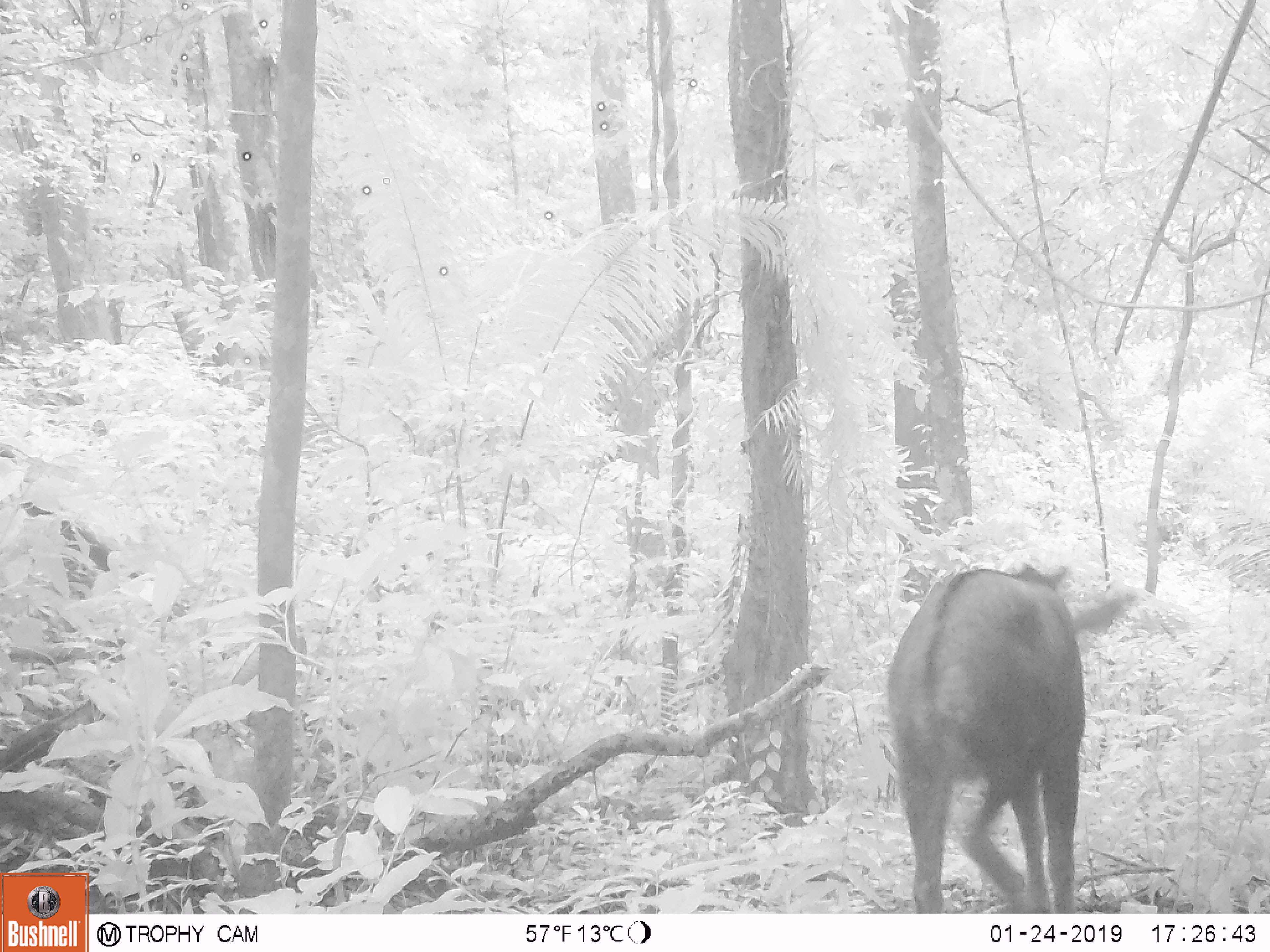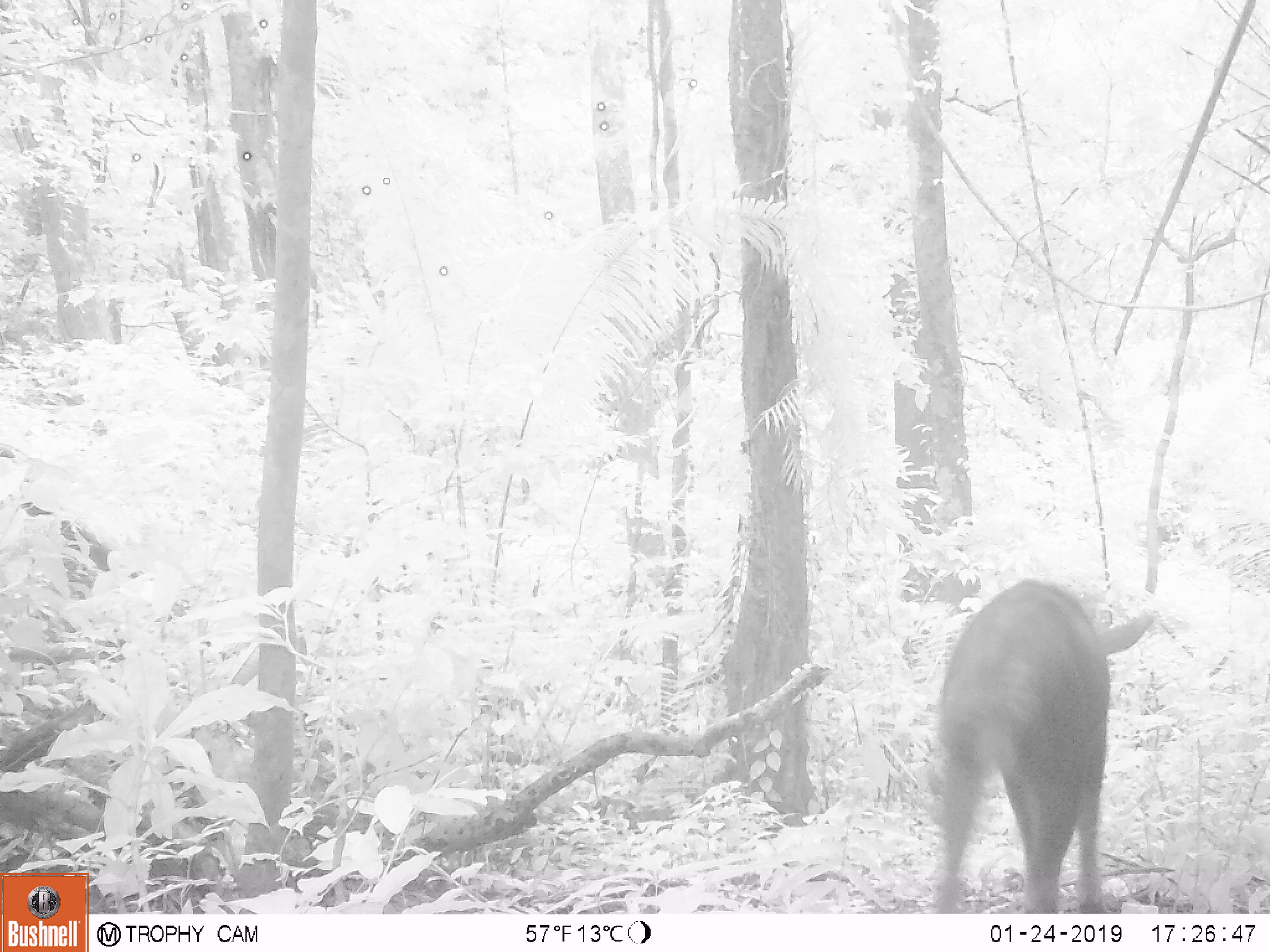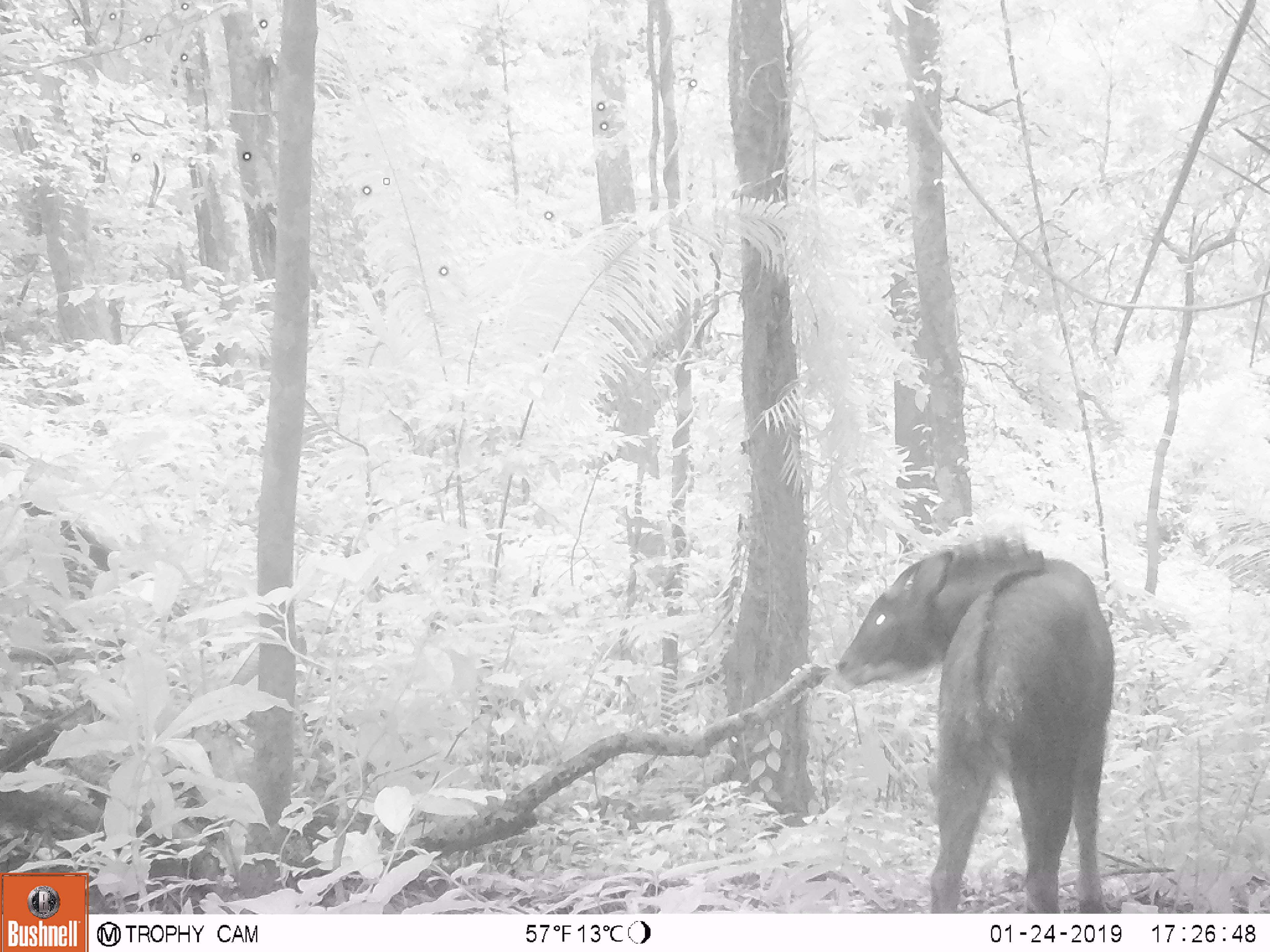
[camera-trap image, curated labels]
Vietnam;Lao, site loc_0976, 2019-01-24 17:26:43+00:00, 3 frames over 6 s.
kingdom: Animalia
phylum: Chordata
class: Mammalia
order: Artiodactyla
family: Bovidae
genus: Capricornis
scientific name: Capricornis sumatraensis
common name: chinese serow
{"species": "chinese serow (Capricornis sumatraensis)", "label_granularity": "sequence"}